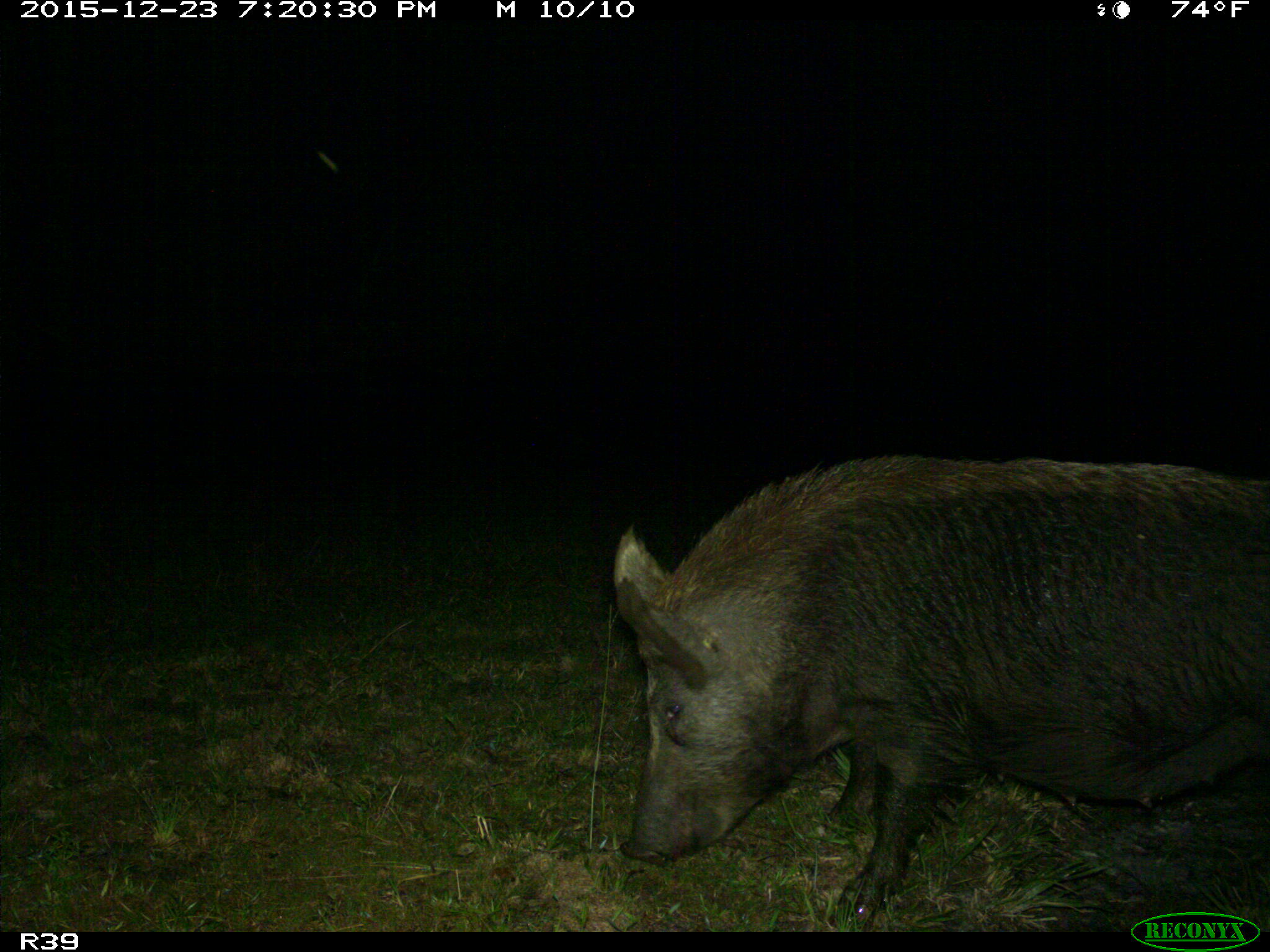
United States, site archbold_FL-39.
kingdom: Animalia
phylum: Chordata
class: Mammalia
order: Artiodactyla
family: Suidae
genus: Sus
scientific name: Sus scrofa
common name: wild boar